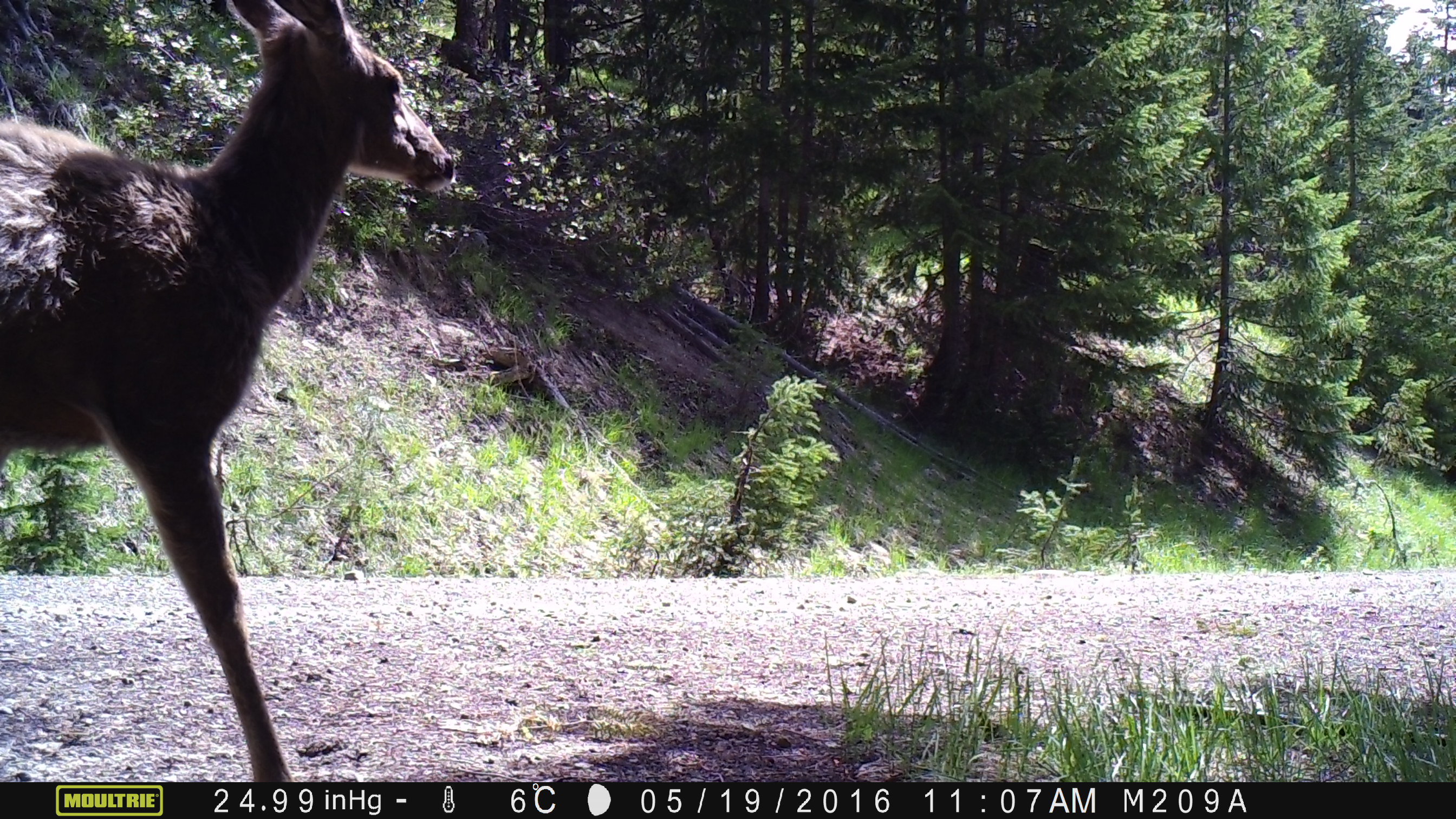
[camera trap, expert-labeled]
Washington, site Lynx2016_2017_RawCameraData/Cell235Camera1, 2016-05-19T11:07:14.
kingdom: Animalia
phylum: Chordata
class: Mammalia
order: Artiodactyla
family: Cervidae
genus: Odocoileus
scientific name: Odocoileus hemionus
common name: mule deer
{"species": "Odocoileus hemionus (mule deer)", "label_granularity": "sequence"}